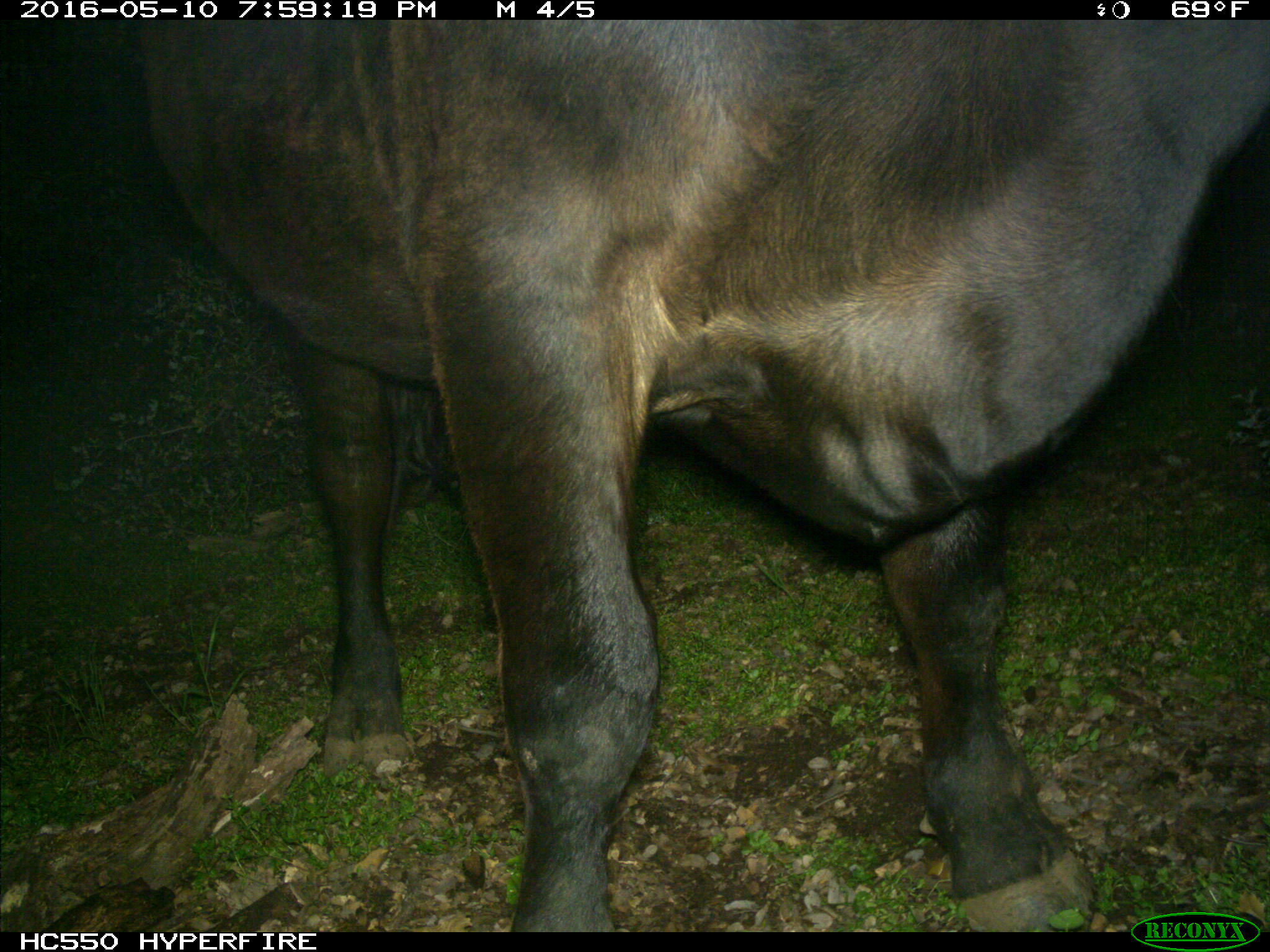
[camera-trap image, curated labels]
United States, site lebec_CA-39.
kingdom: Animalia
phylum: Chordata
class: Mammalia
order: Artiodactyla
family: Bovidae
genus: Bos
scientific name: Bos taurus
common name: domestic cow